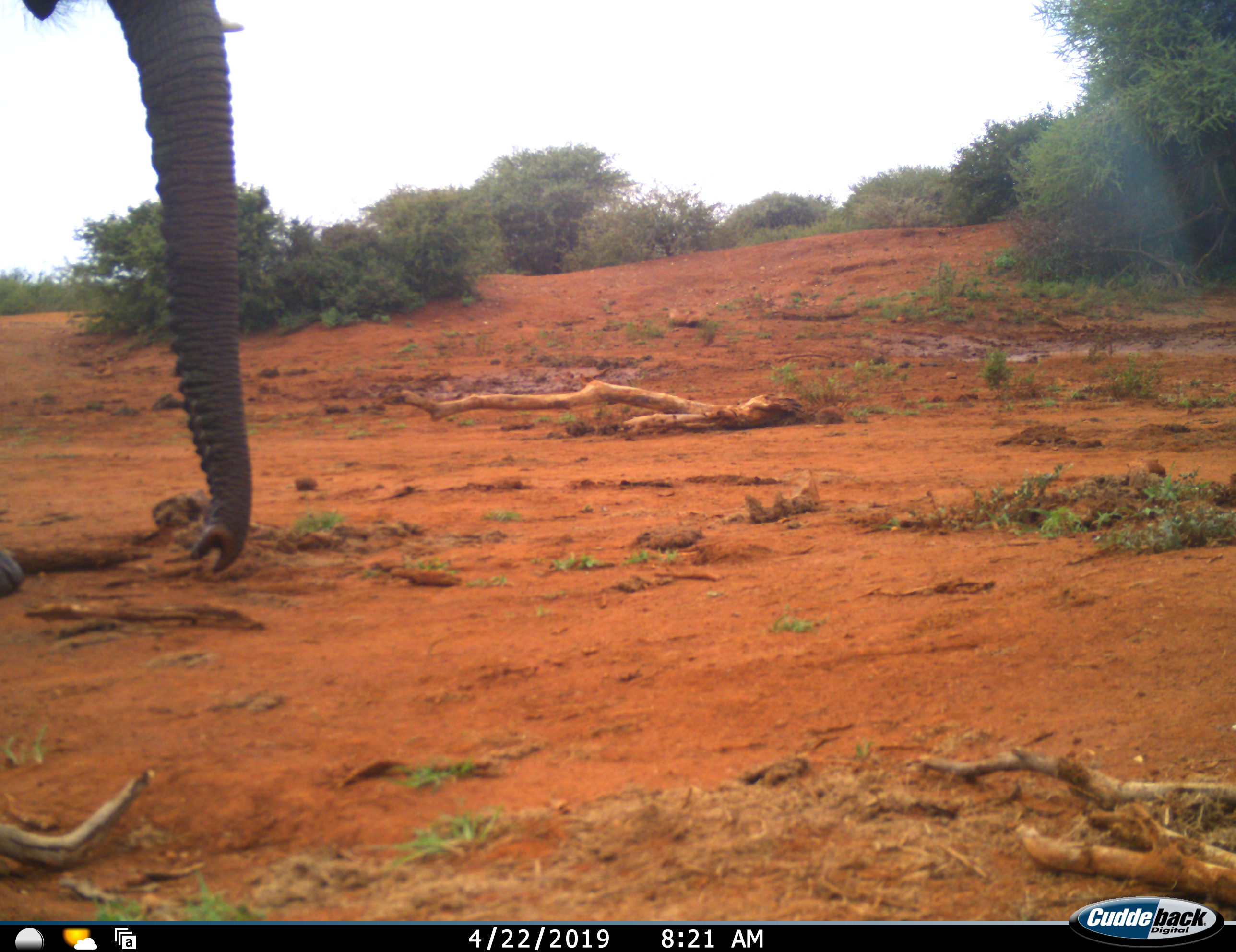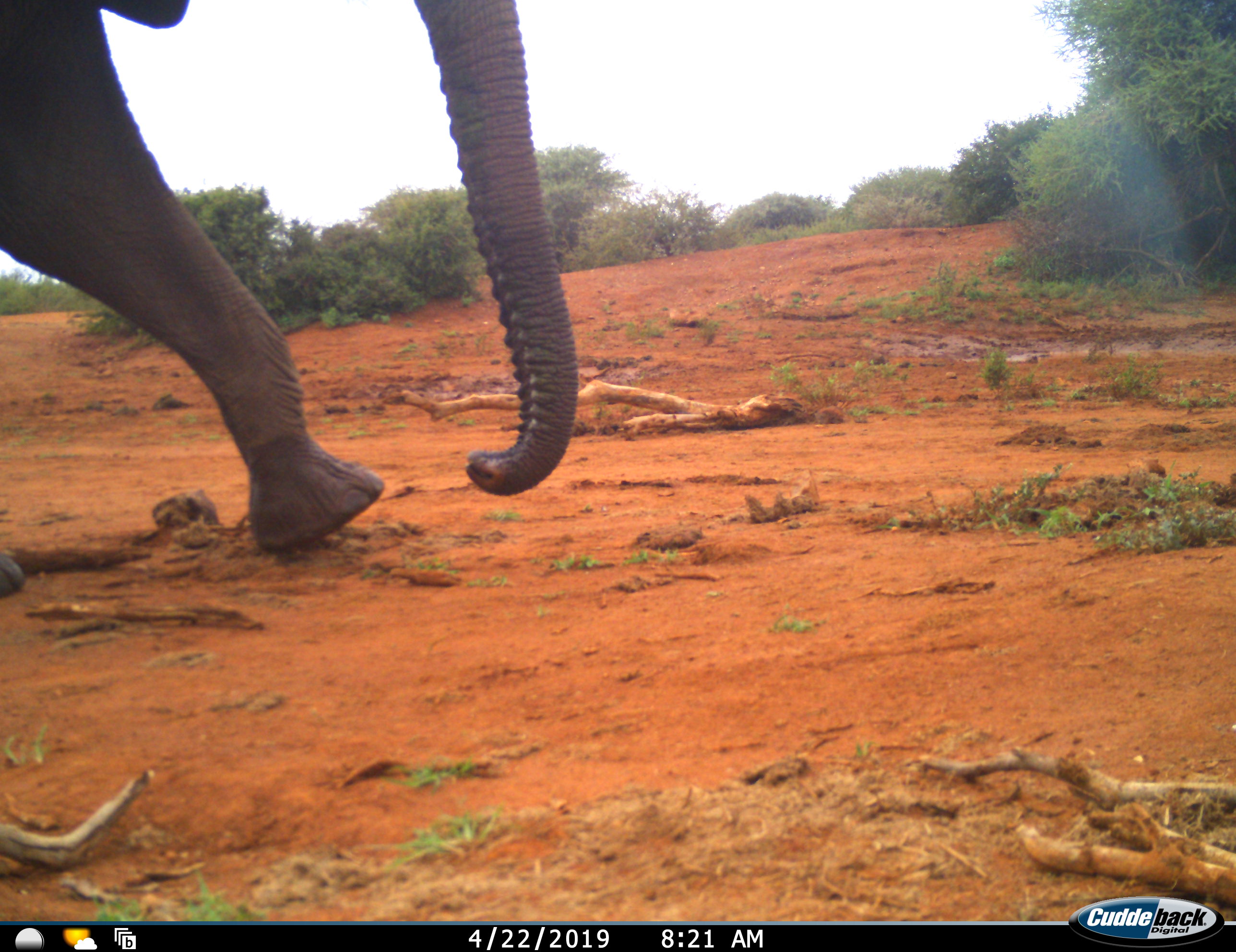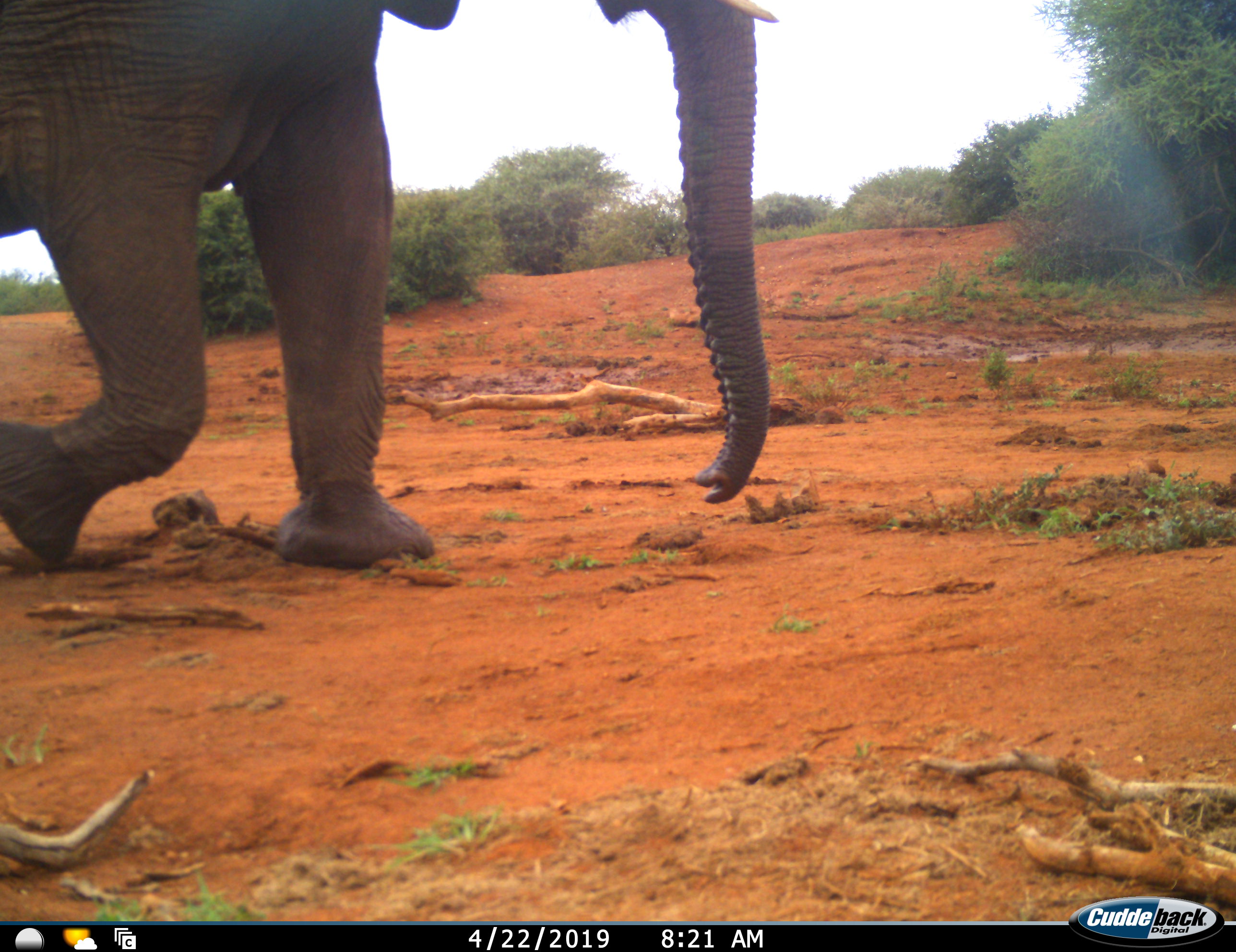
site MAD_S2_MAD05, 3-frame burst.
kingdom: Animalia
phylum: Chordata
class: Mammalia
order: Proboscidea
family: Elephantidae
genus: Loxodonta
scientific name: Loxodonta africana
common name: african bush elephant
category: elephant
Elephant (african bush elephant) (Loxodonta africana), count 1. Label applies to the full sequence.